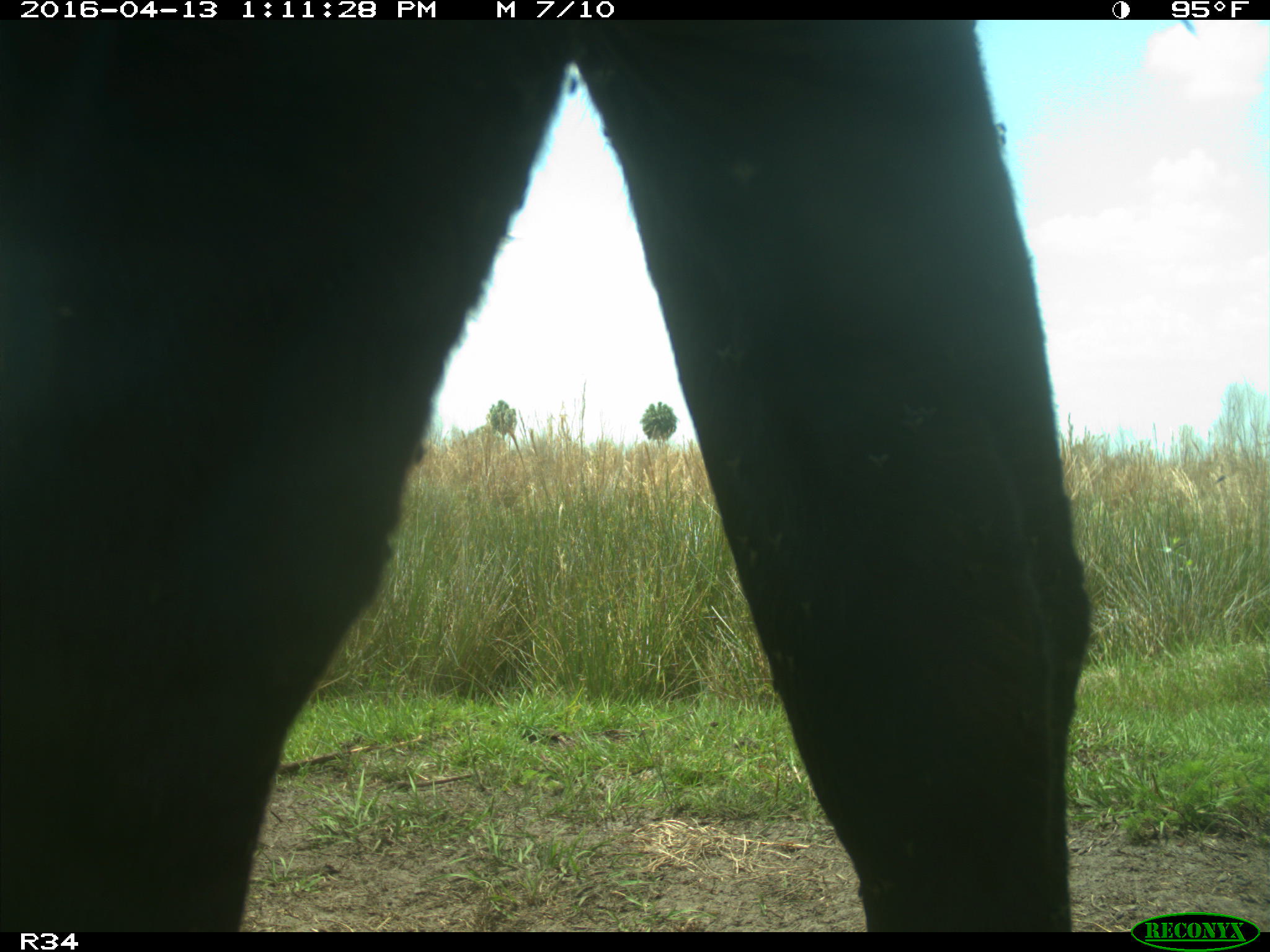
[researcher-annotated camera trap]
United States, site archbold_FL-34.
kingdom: Animalia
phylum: Chordata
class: Mammalia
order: Artiodactyla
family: Bovidae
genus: Bos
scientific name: Bos taurus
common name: domestic cow